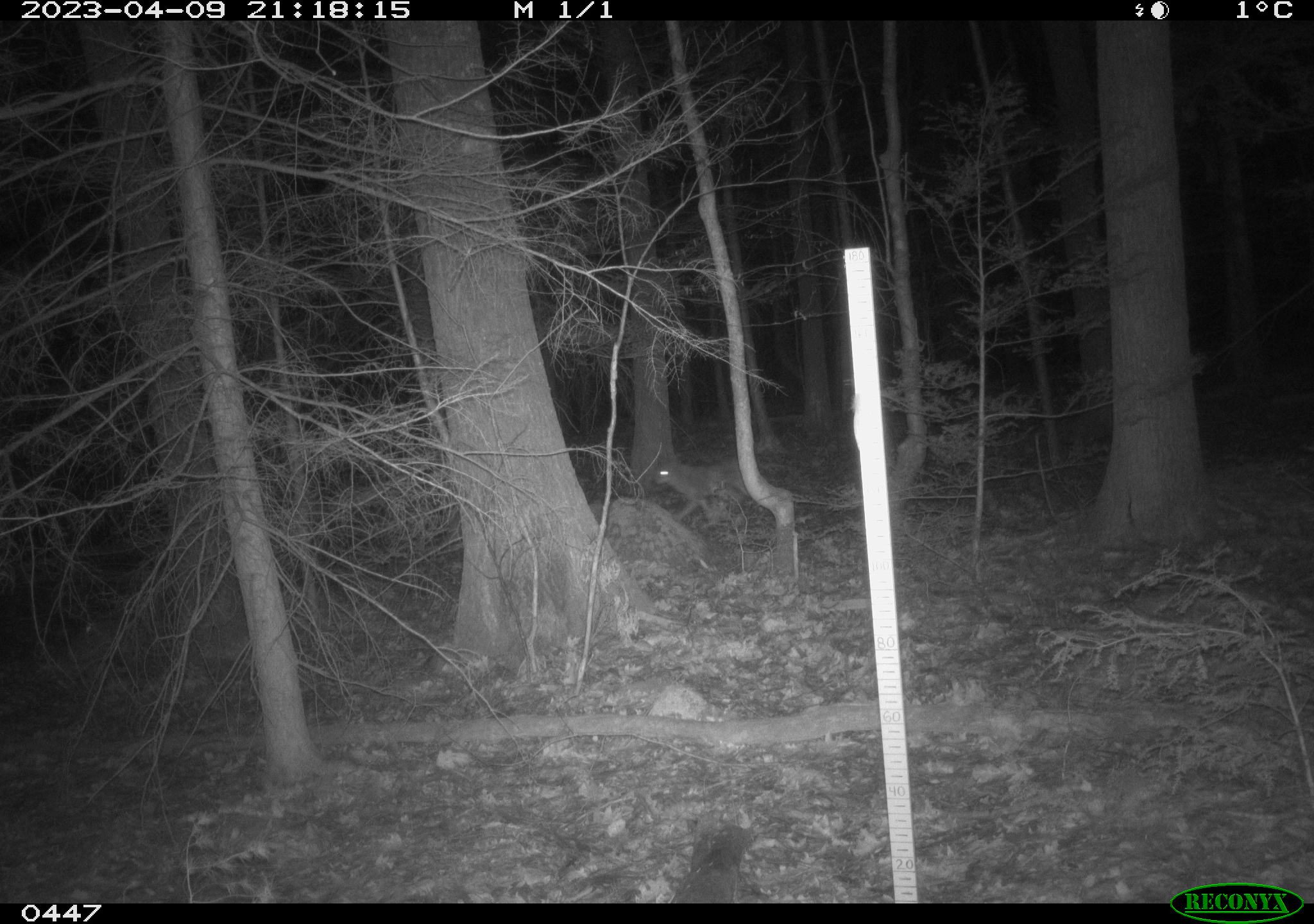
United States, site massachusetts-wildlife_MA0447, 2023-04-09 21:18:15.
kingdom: Animalia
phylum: Chordata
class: Mammalia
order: Carnivora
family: Canidae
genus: Canis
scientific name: Canis latrans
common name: coyote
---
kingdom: Animalia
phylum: Chordata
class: Mammalia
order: Artiodactyla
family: Cervidae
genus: Odocoileus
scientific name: Odocoileus virginianus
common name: white-tailed deer